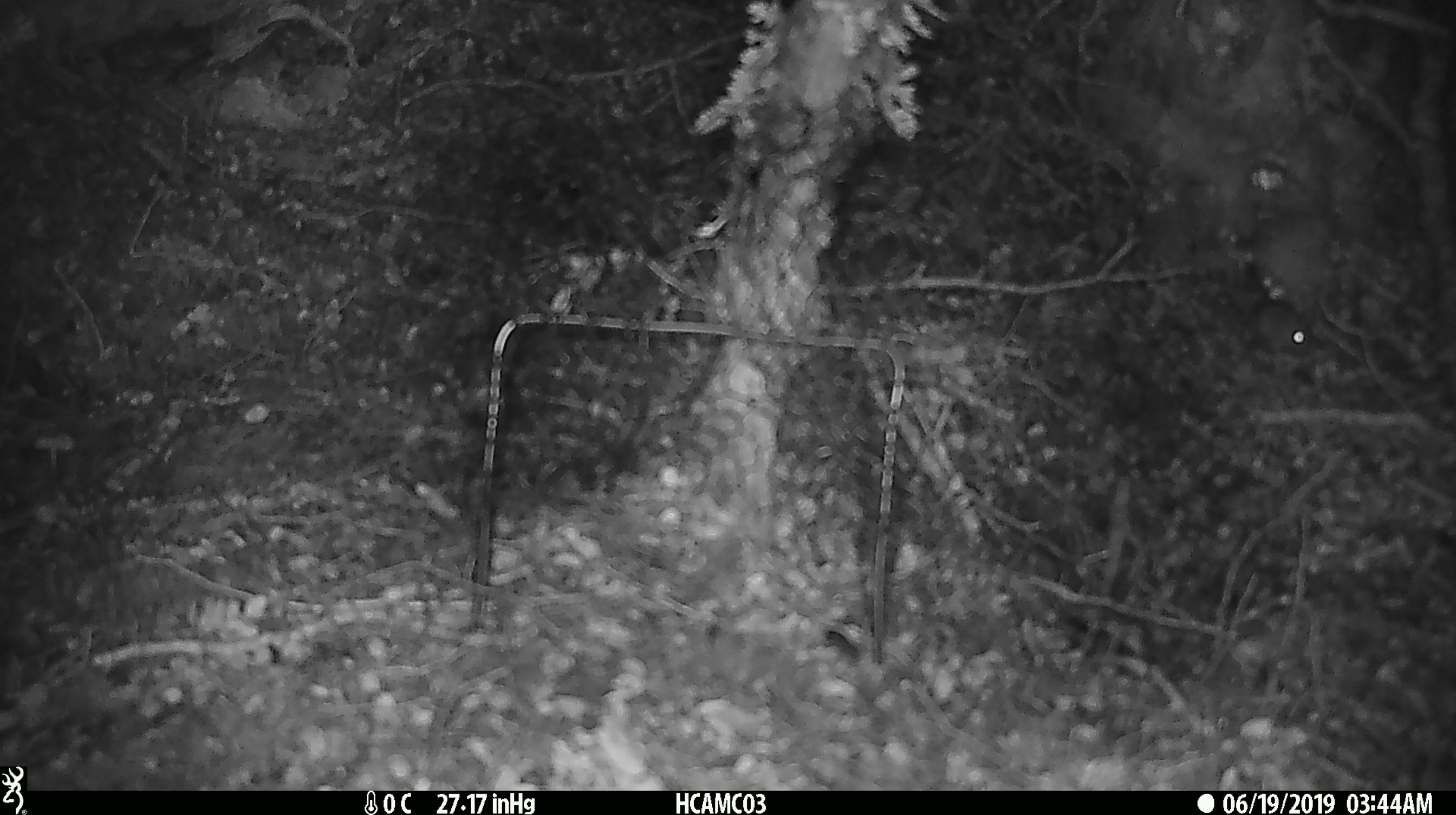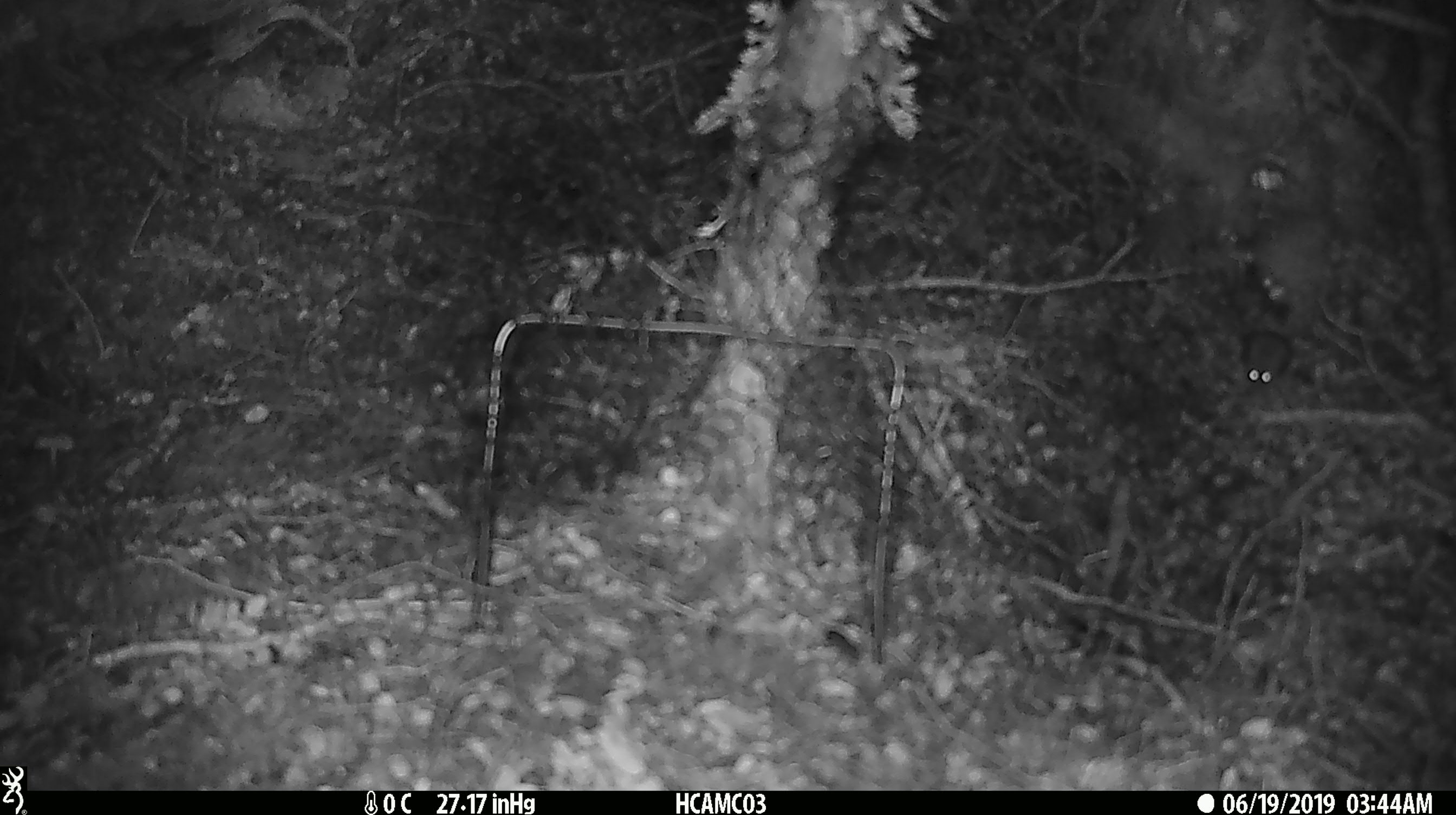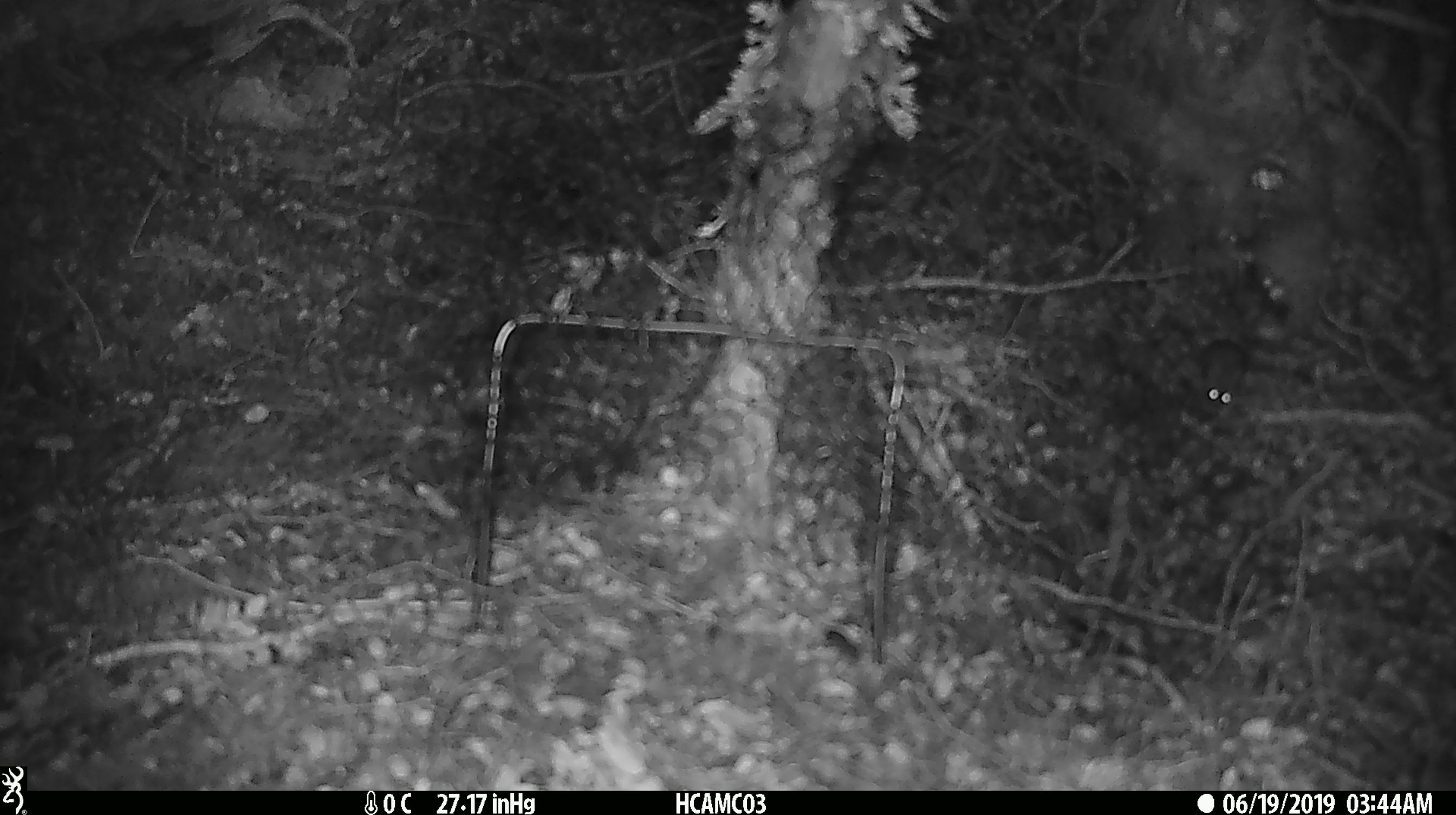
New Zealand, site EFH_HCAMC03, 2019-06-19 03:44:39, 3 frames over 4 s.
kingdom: Animalia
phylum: Chordata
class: Mammalia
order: Rodentia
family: Muridae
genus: Mus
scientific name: Mus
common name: mouse